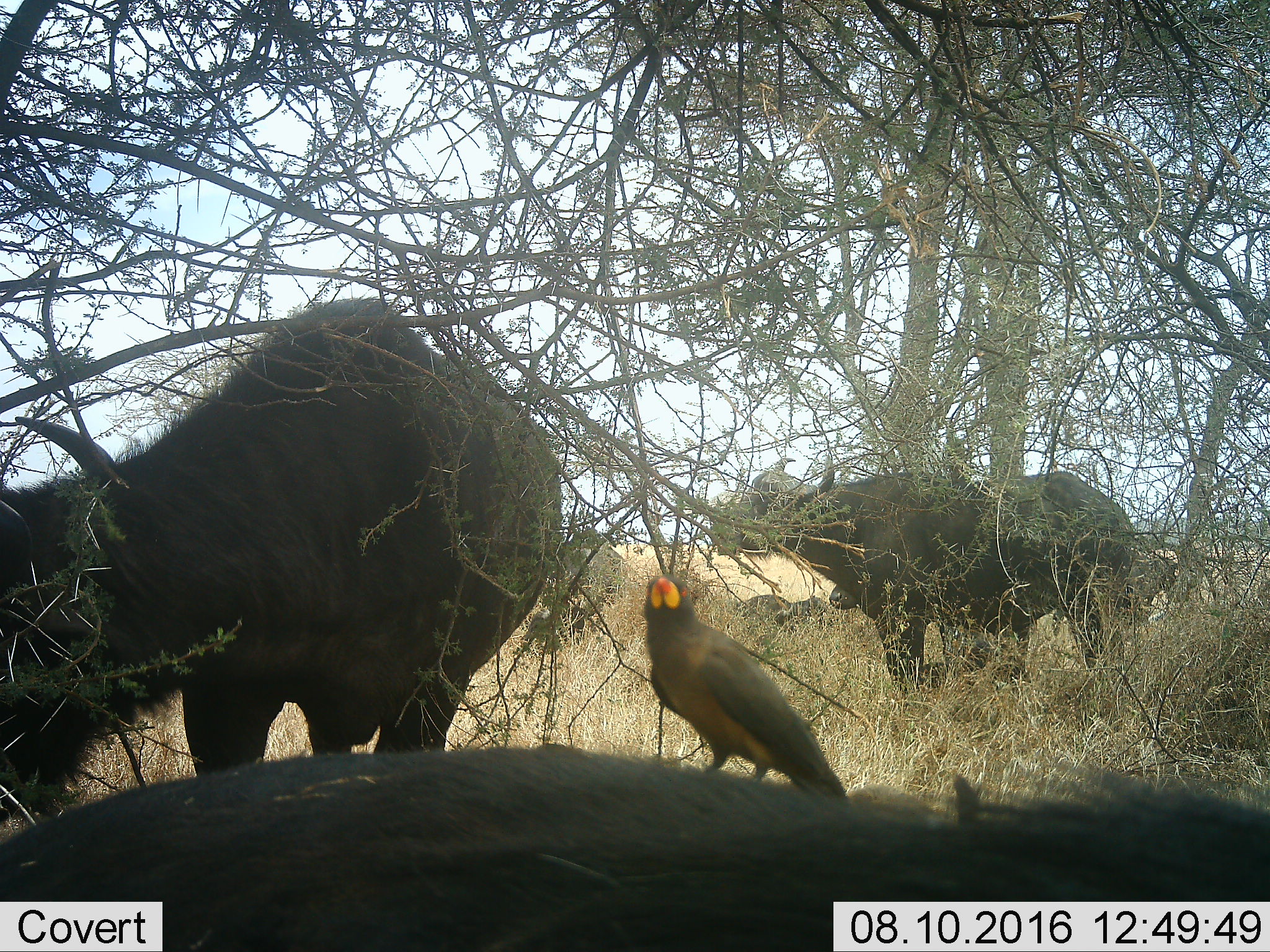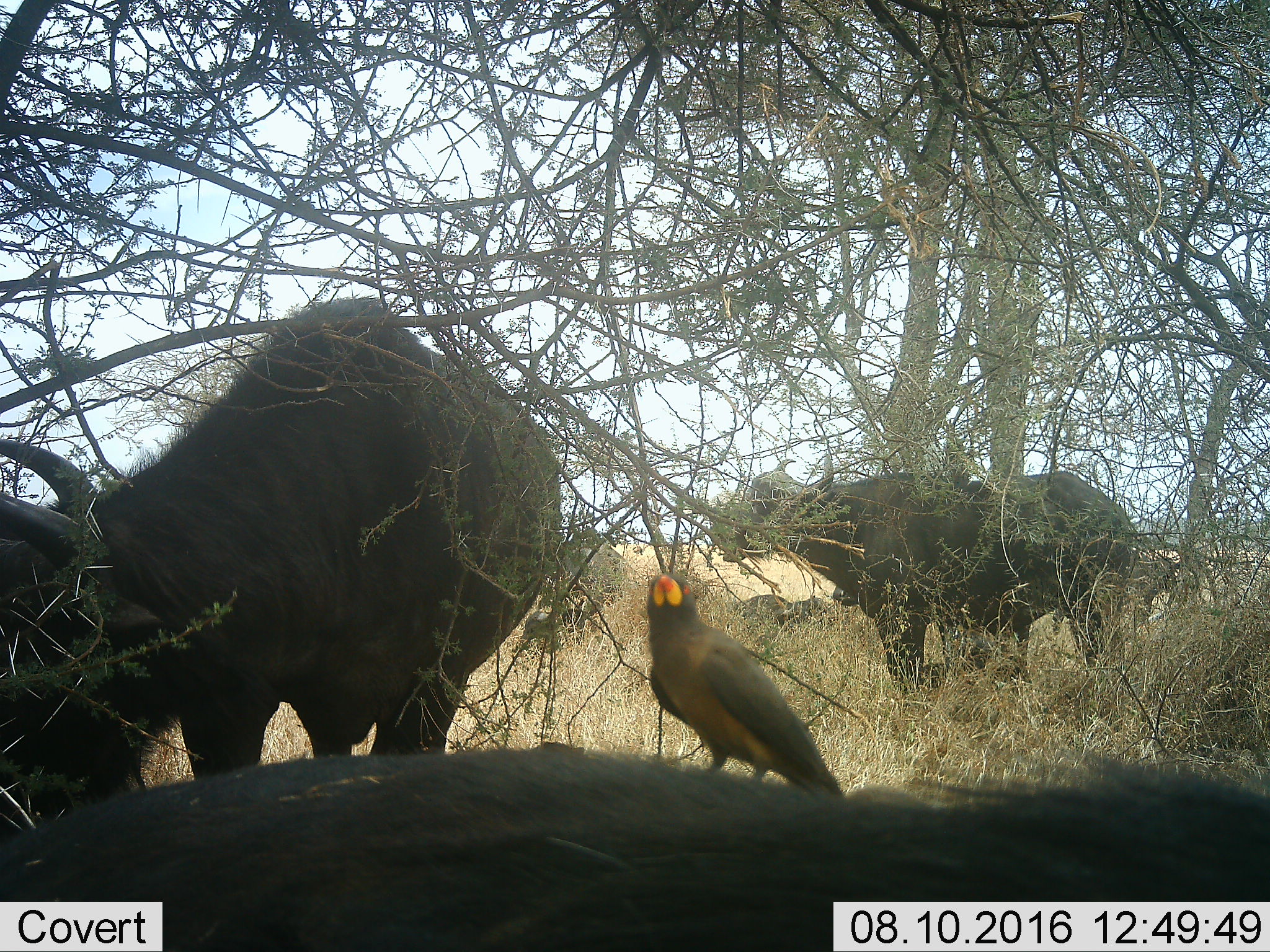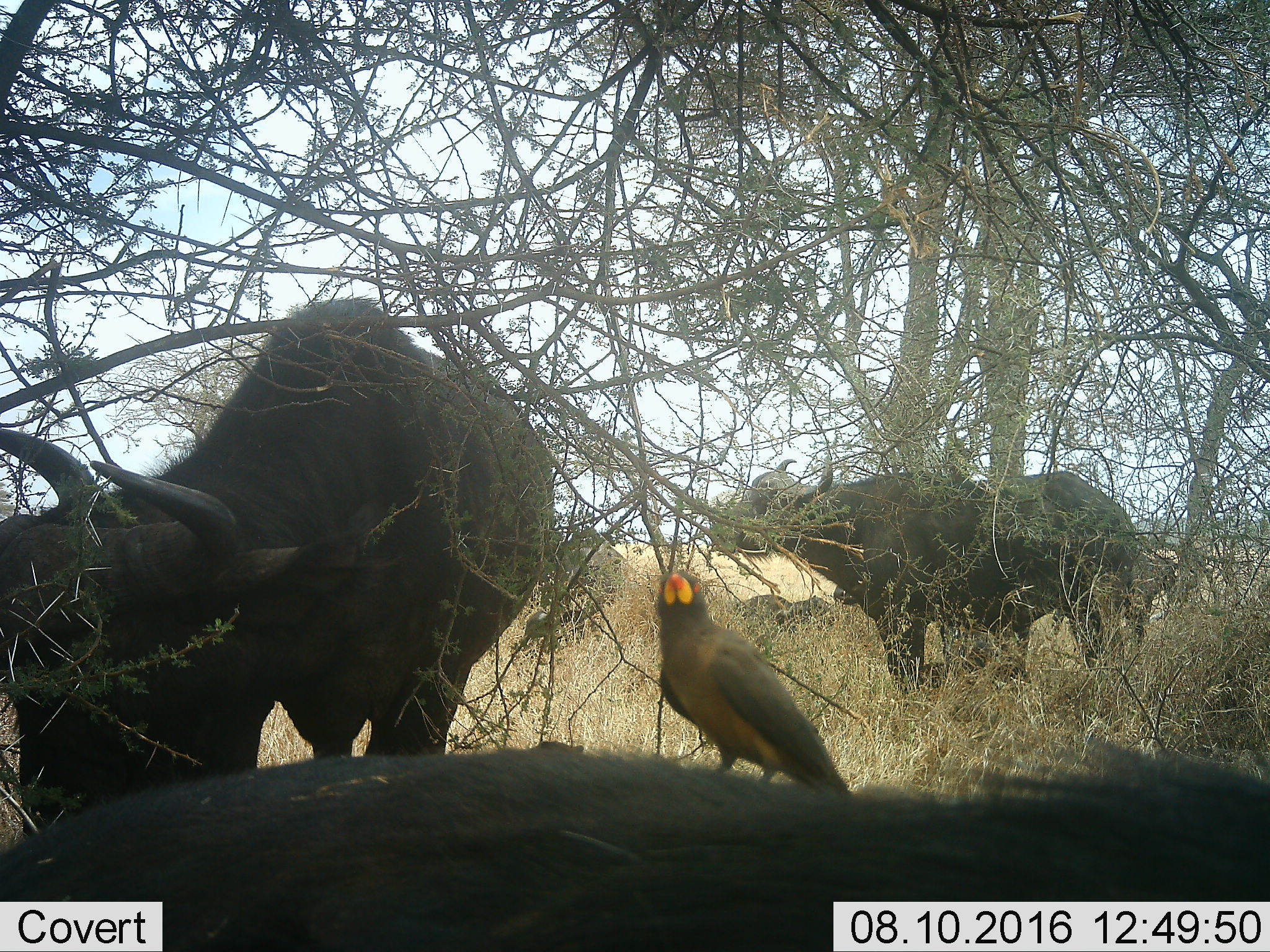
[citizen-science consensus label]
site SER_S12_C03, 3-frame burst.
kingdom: Animalia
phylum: Chordata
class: Mammalia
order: Artiodactyla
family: Bovidae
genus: Syncerus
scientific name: Syncerus caffer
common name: african buffalo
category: buffalo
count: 3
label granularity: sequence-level